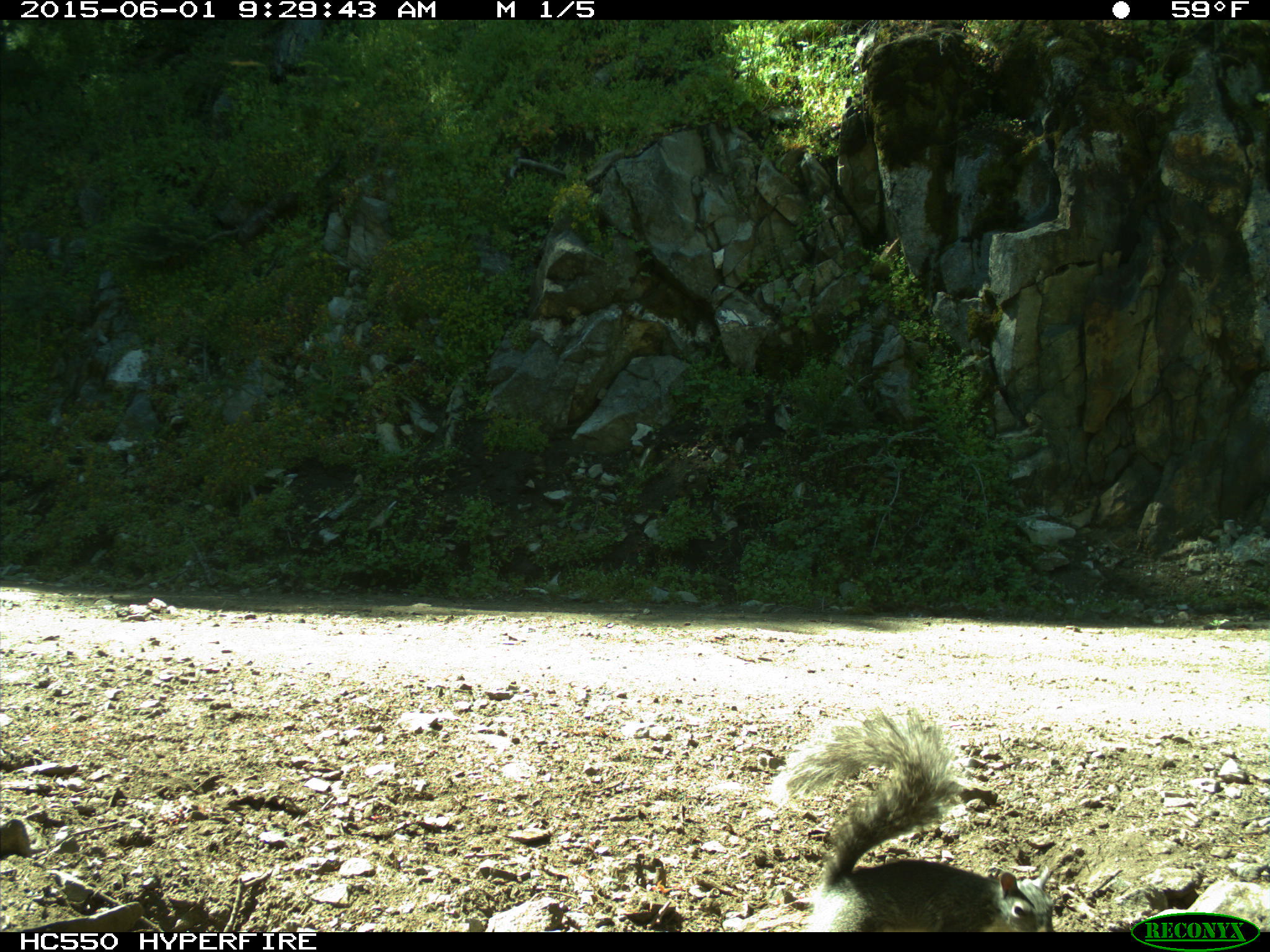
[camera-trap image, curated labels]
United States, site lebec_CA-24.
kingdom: Animalia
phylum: Chordata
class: Mammalia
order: Rodentia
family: Sciuridae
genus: Sciurus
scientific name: Sciurus carolinensis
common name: eastern gray squirrel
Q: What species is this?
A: Sciurus carolinensis (eastern gray squirrel).